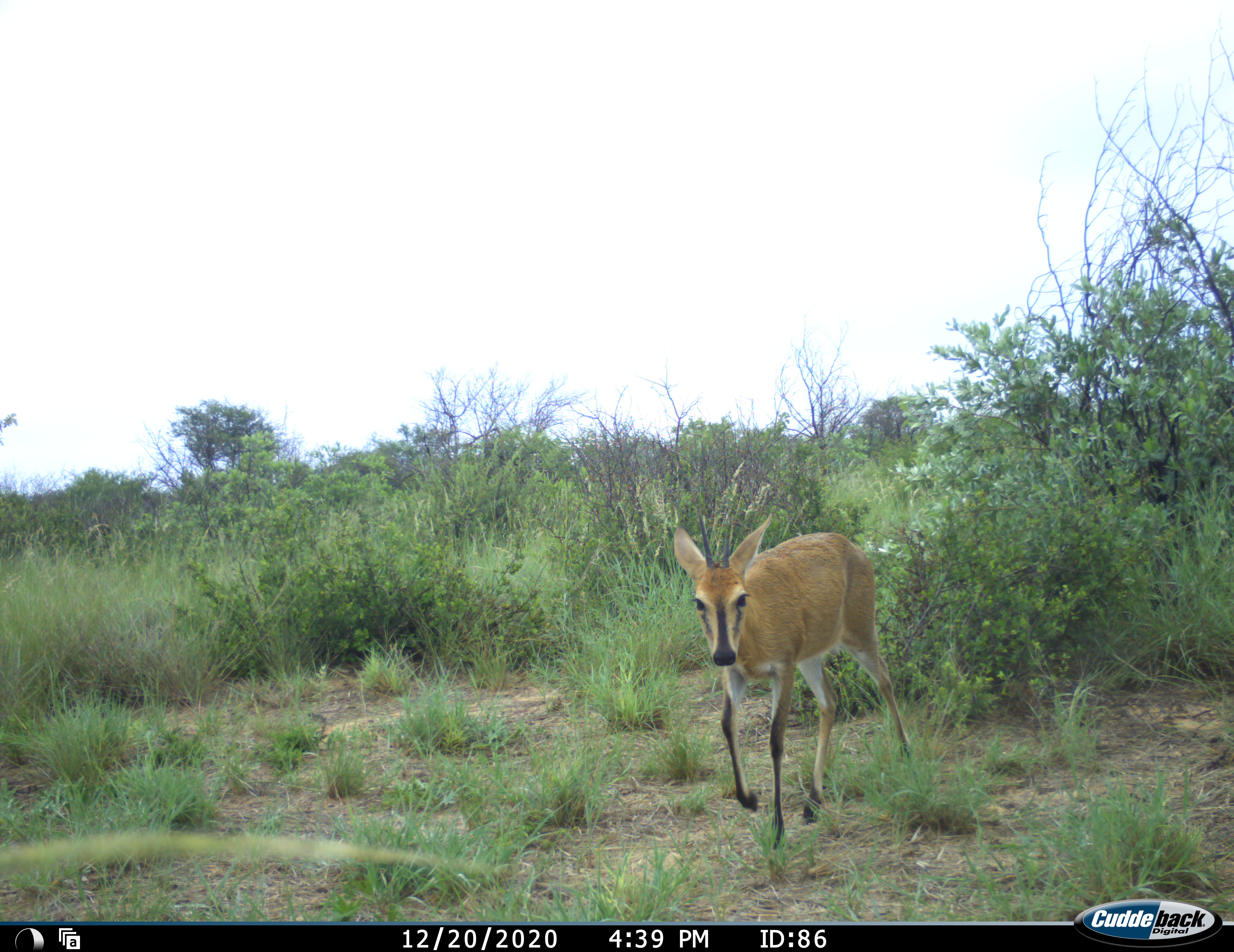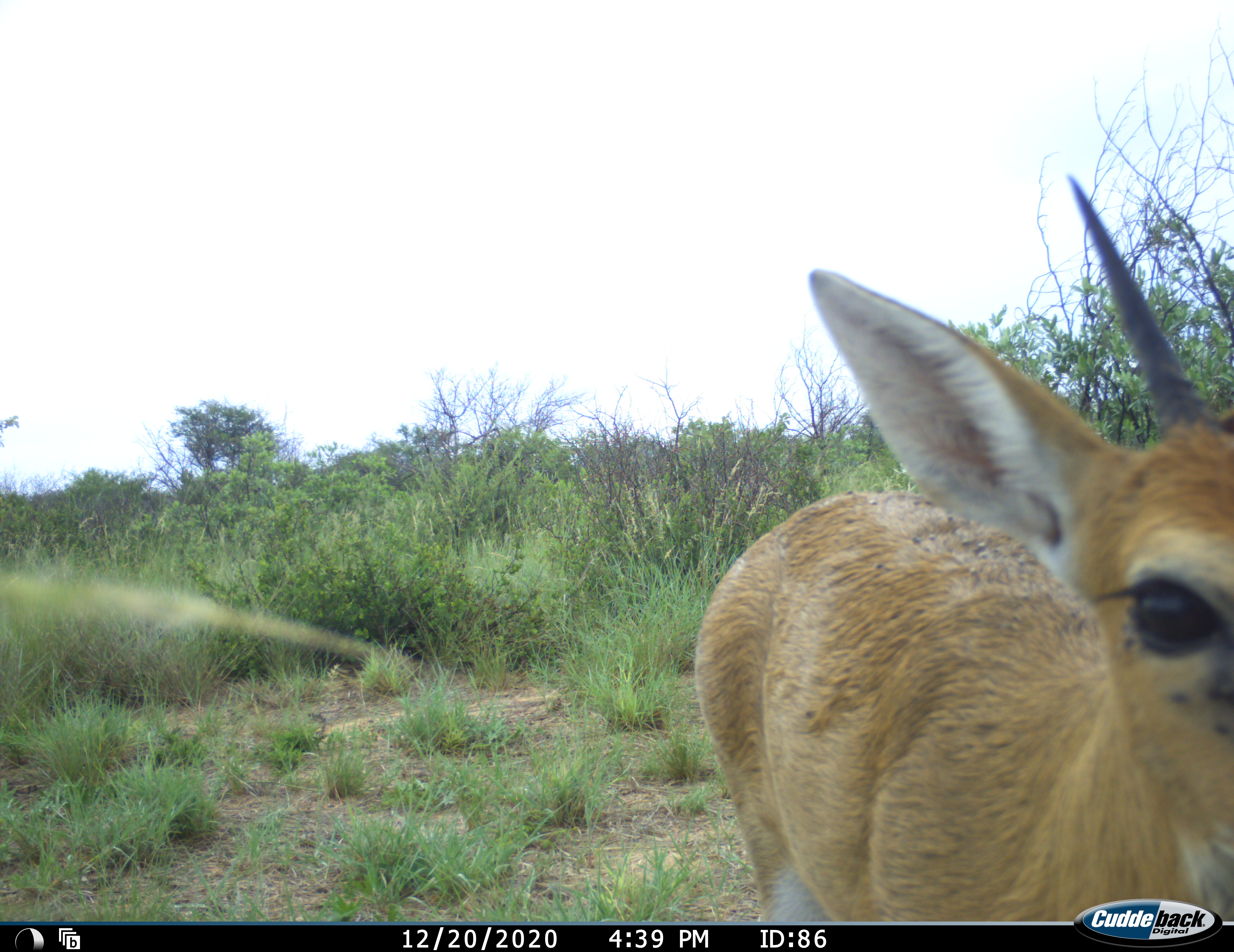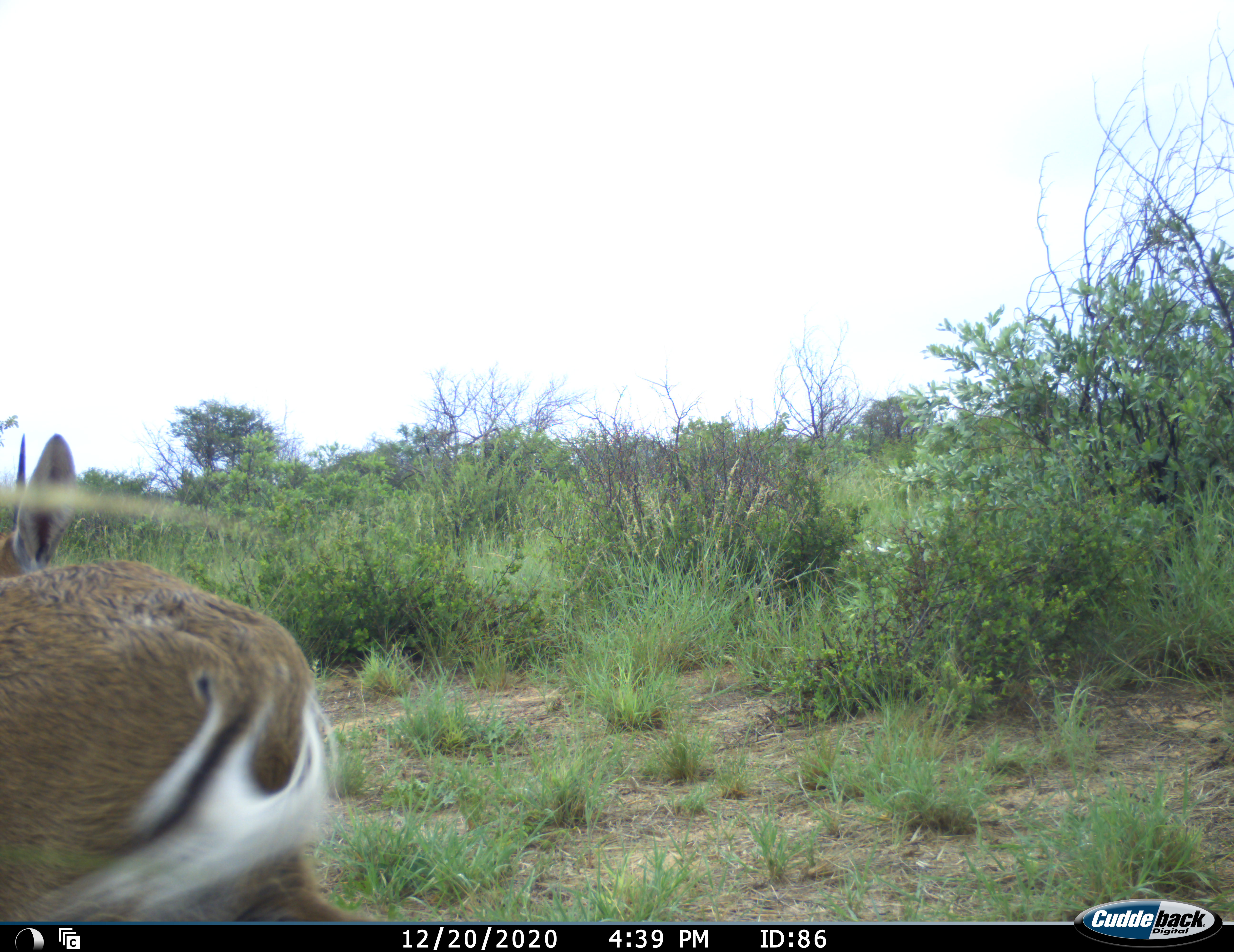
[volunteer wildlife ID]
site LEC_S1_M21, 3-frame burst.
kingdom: Animalia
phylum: Chordata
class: Mammalia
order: Artiodactyla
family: Bovidae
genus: Sylvicapra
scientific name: Sylvicapra grimmia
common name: common duiker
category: duikercommongrey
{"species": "duikercommongrey (common duiker) (Sylvicapra grimmia)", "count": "1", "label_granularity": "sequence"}